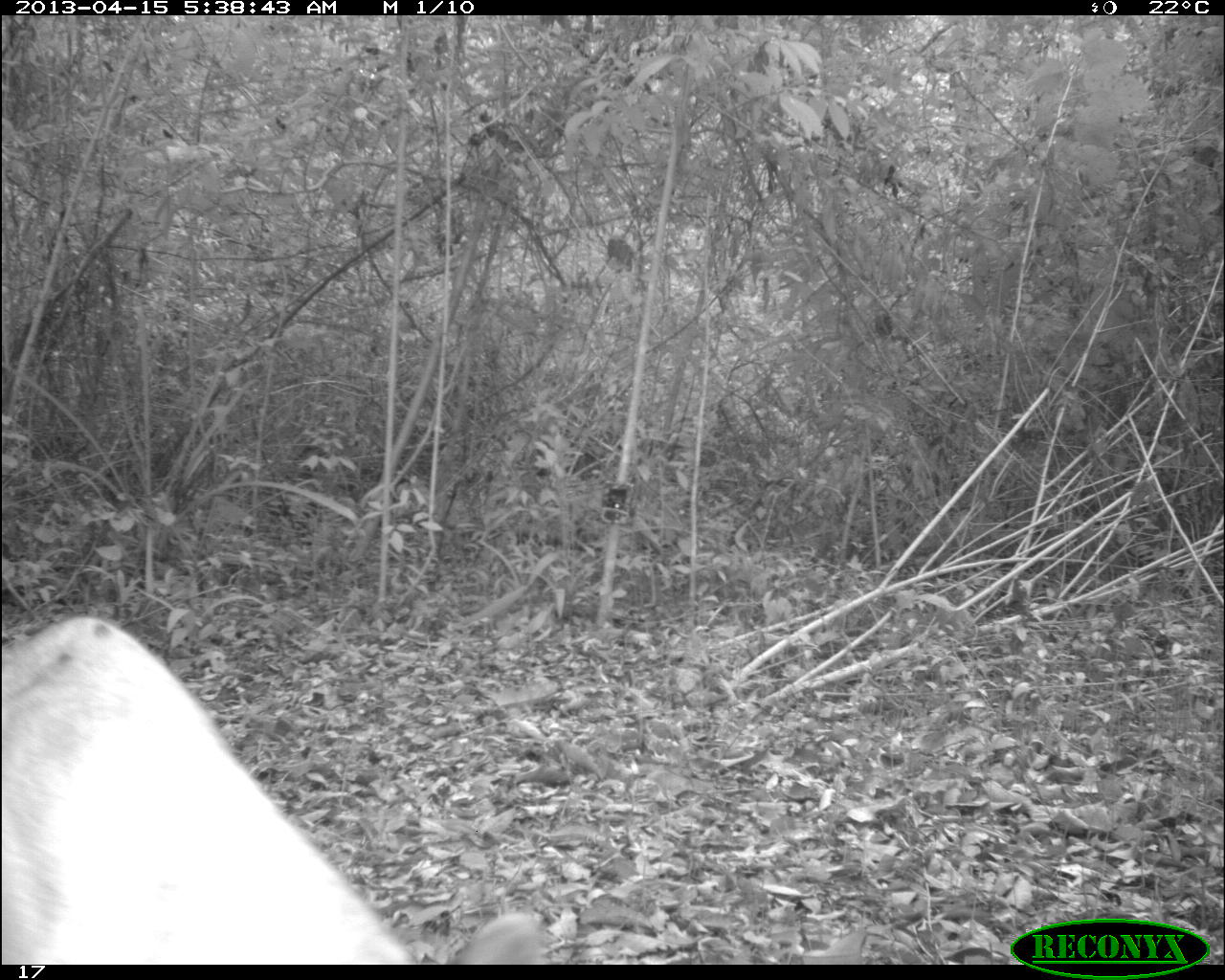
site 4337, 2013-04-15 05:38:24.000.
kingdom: Animalia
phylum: Chordata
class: Mammalia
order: Carnivora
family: Felidae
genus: Puma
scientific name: Puma concolor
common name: mountain lion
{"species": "Puma concolor (mountain lion)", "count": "1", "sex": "male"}